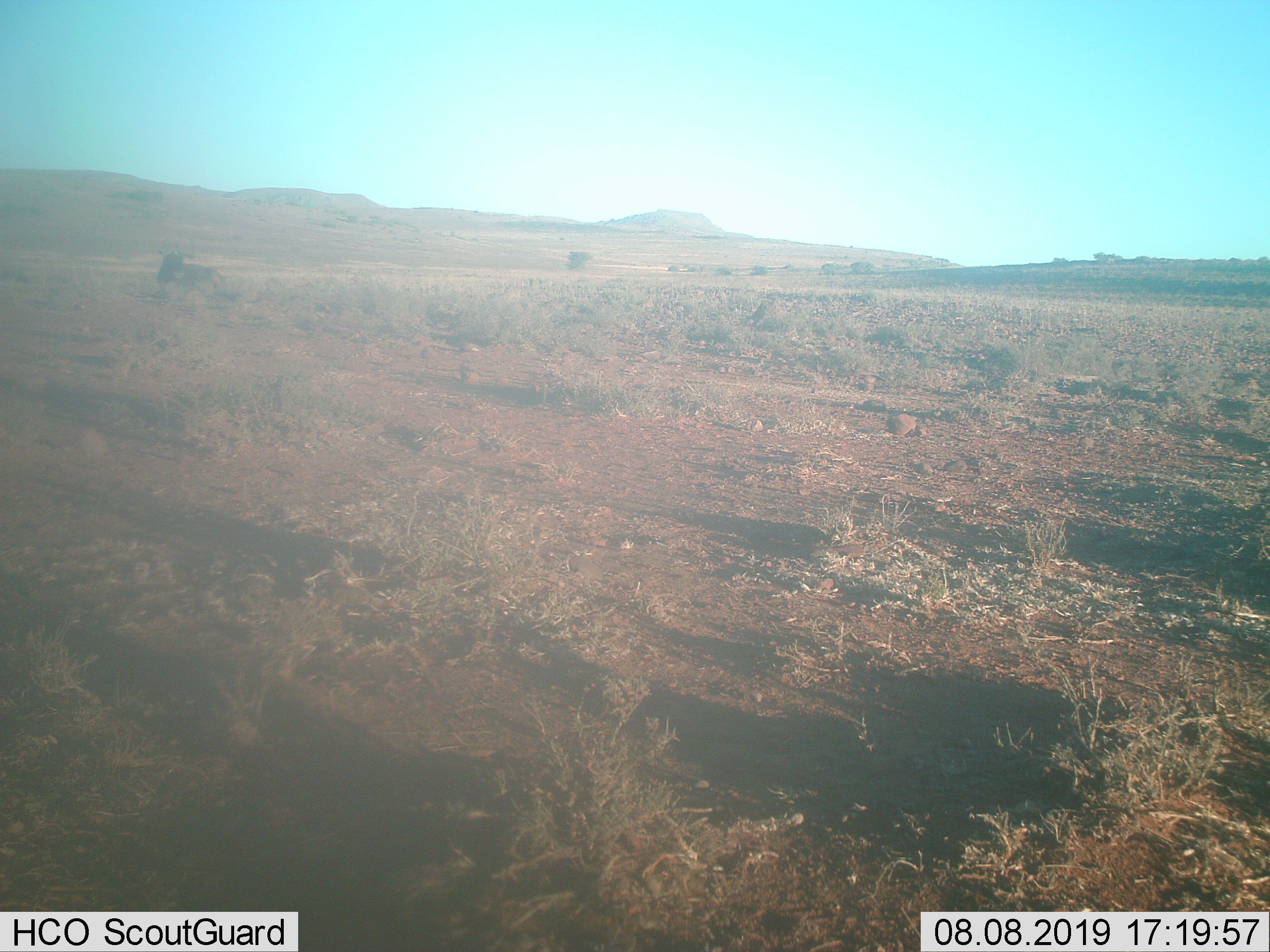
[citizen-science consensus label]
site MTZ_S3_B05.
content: unidentified animal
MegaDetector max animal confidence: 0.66